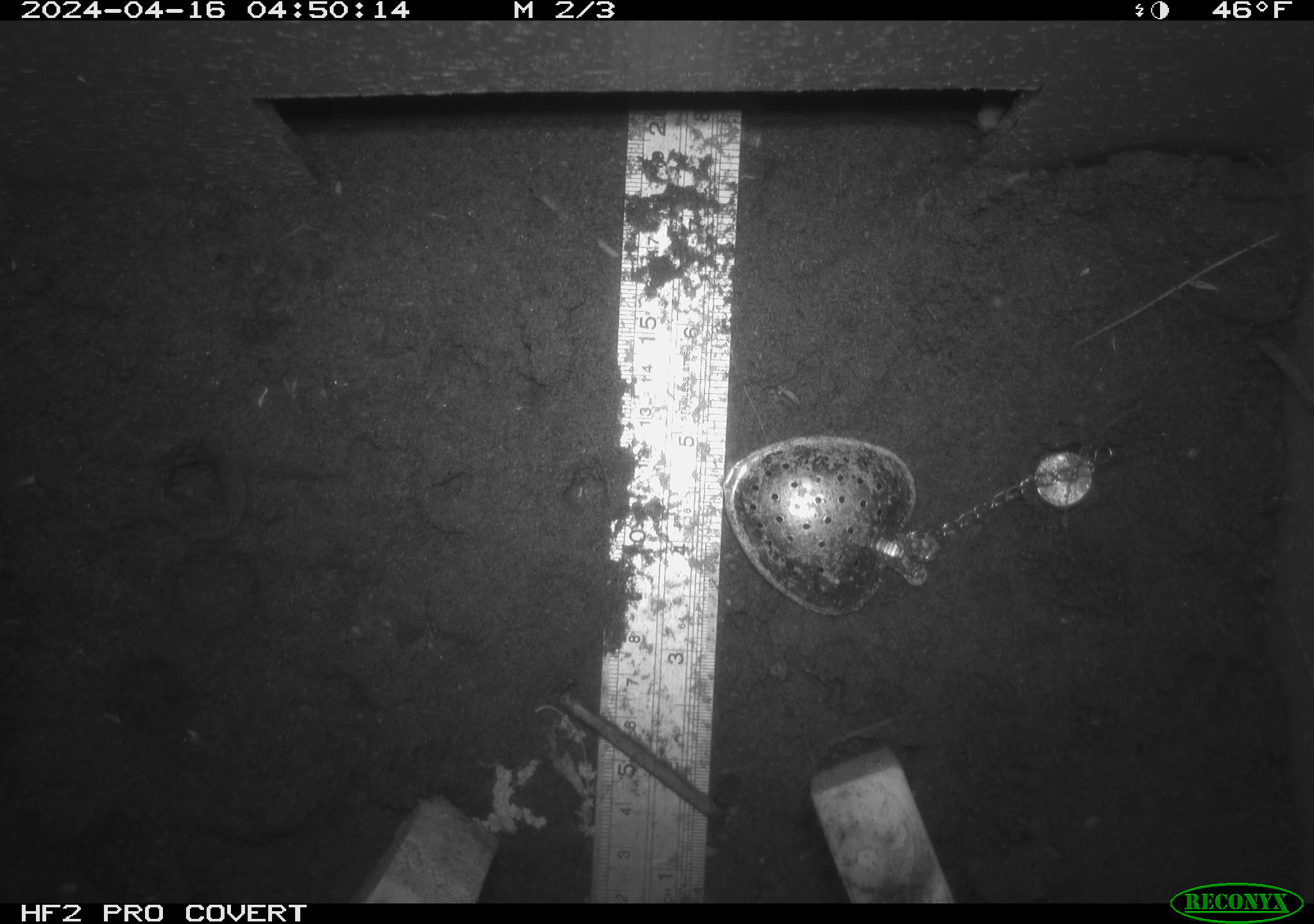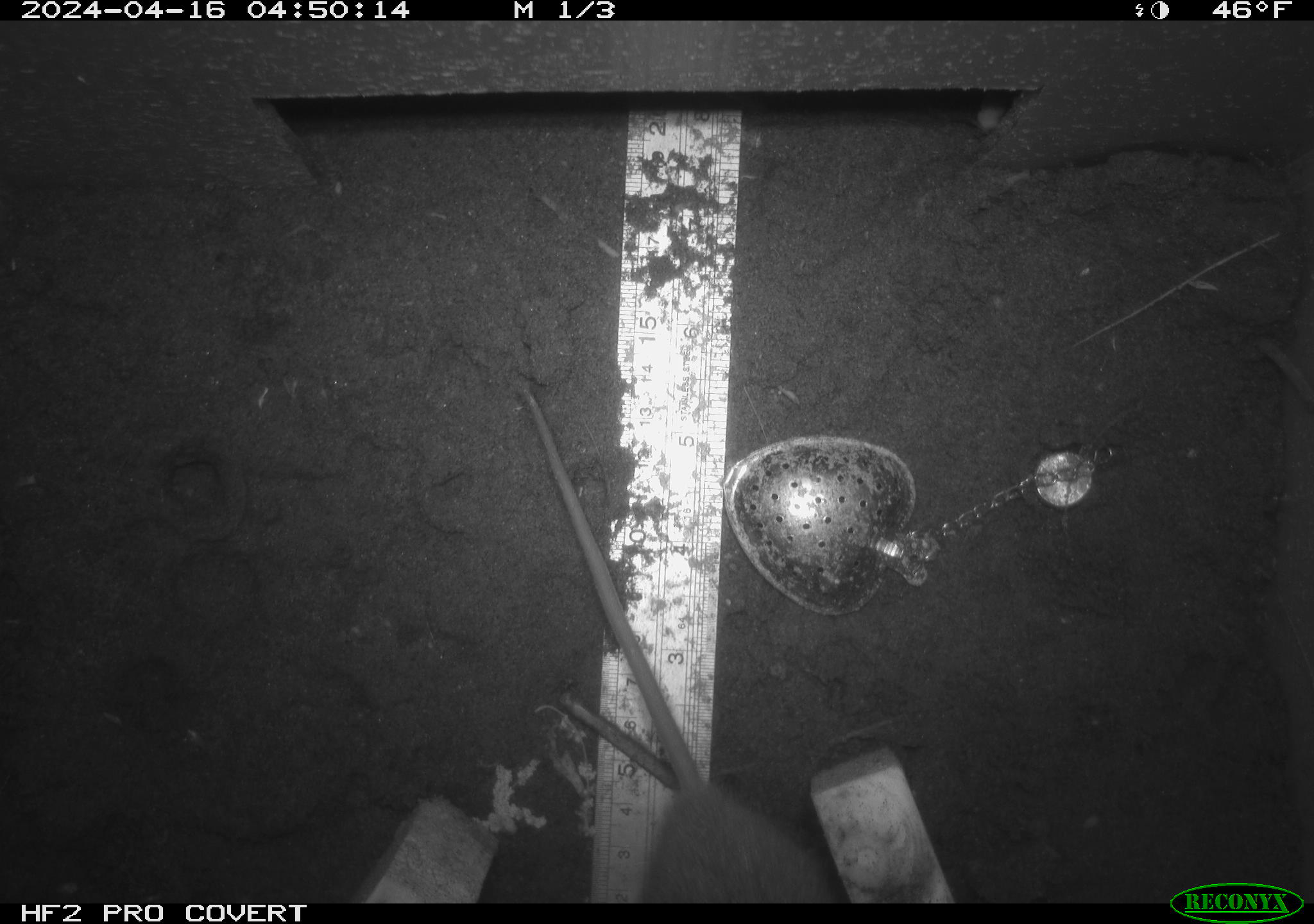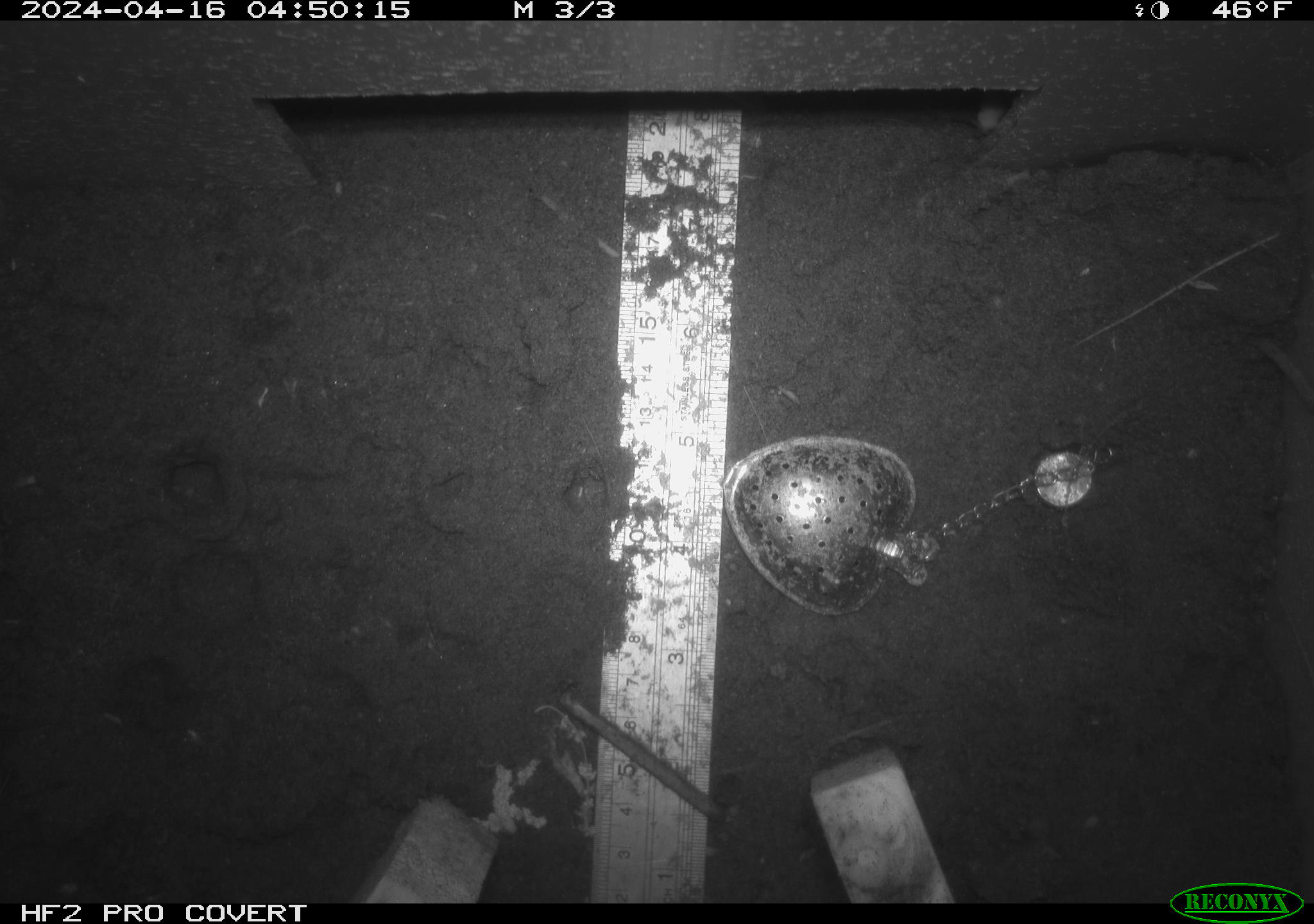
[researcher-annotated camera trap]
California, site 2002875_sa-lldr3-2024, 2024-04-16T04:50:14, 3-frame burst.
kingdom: Animalia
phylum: Chordata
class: Mammalia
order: Rodentia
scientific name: Rodentia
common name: rodent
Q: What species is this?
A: Rodent (Rodentia).